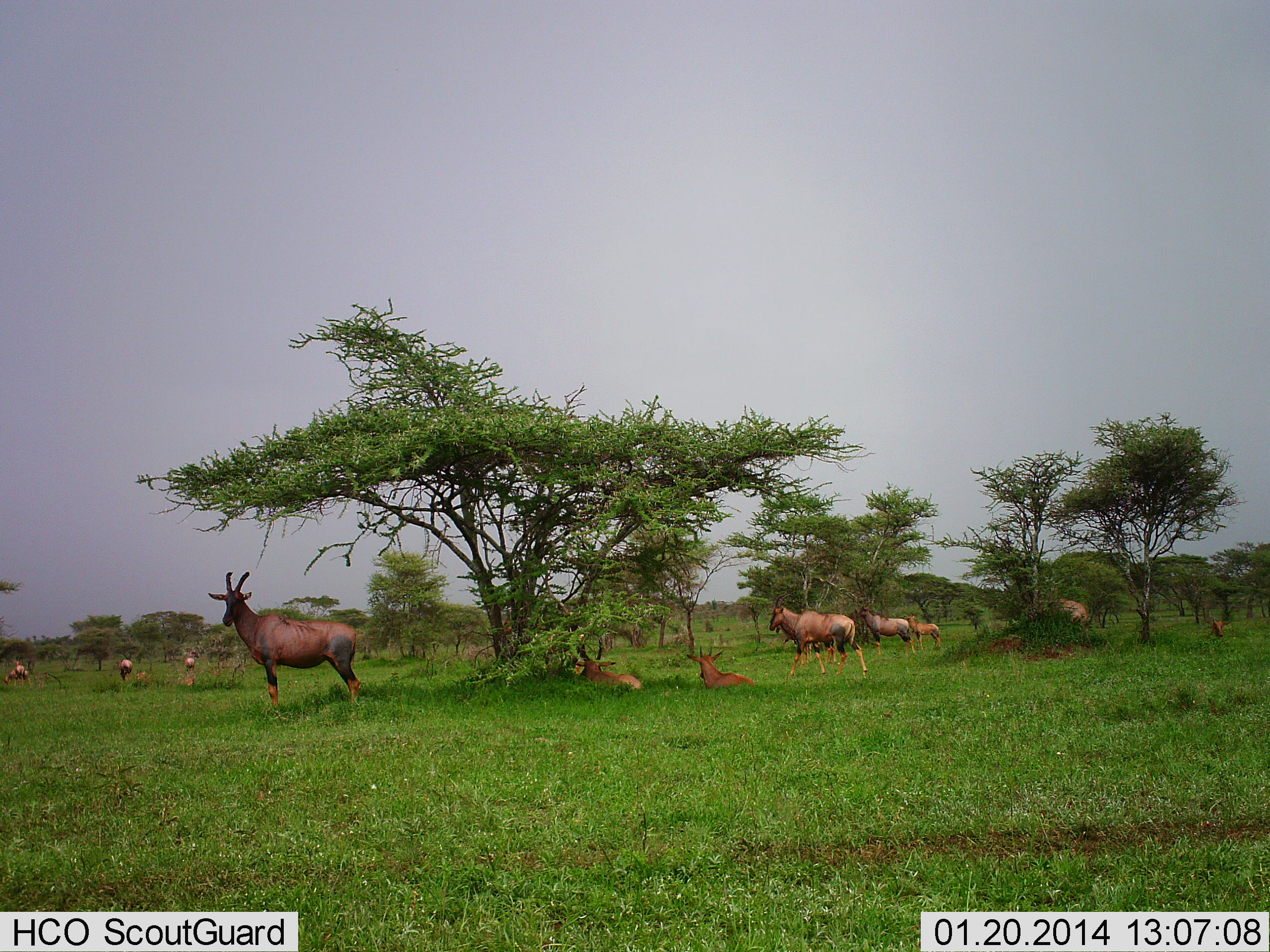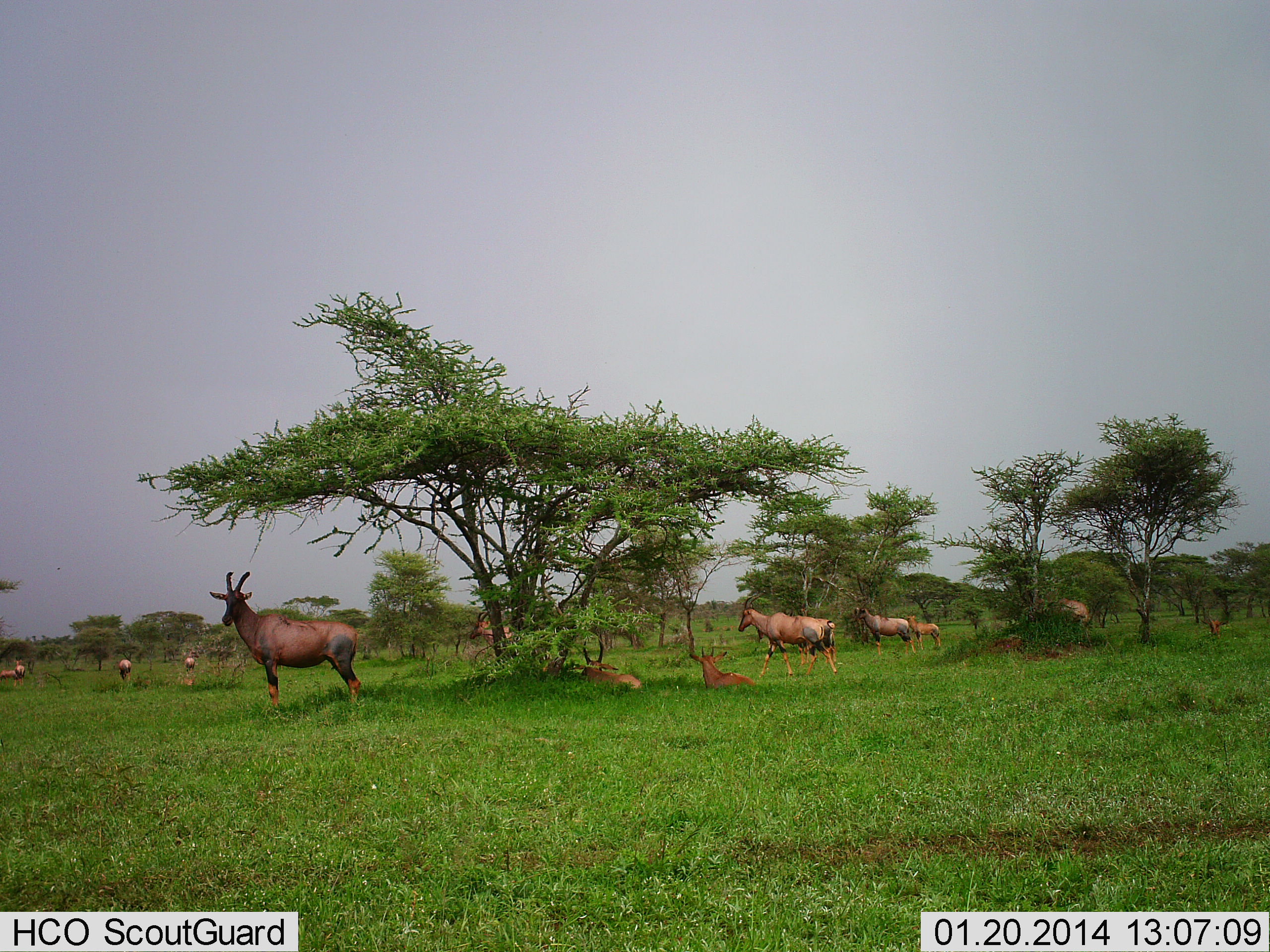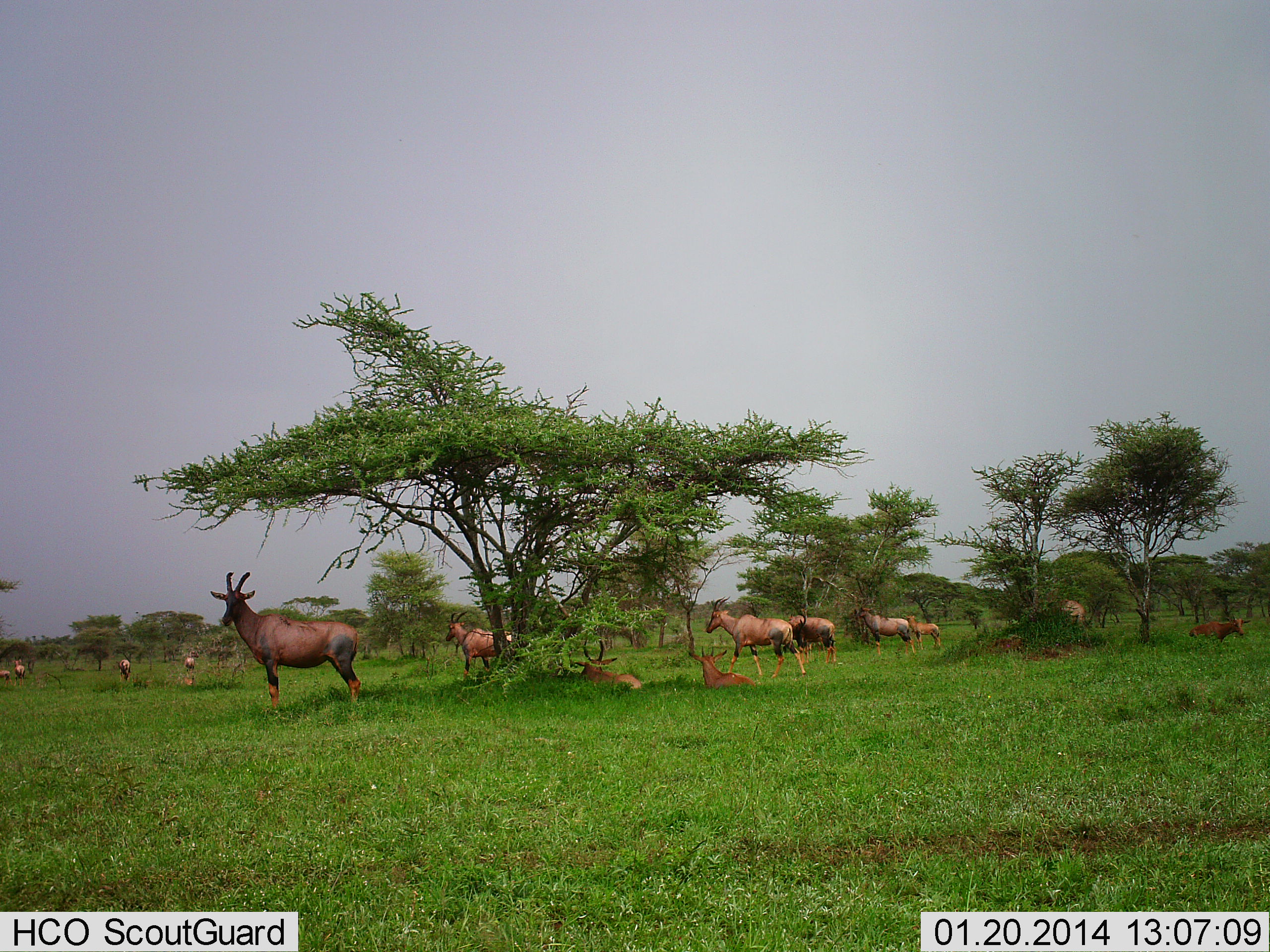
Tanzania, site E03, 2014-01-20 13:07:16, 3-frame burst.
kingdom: Animalia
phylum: Chordata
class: Mammalia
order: Artiodactyla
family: Bovidae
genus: Damaliscus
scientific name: Damaliscus lunatus jimela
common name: topi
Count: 11-50.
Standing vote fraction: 100%.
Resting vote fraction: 100%.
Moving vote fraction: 70%.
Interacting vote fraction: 0%.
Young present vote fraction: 30%.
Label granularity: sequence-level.